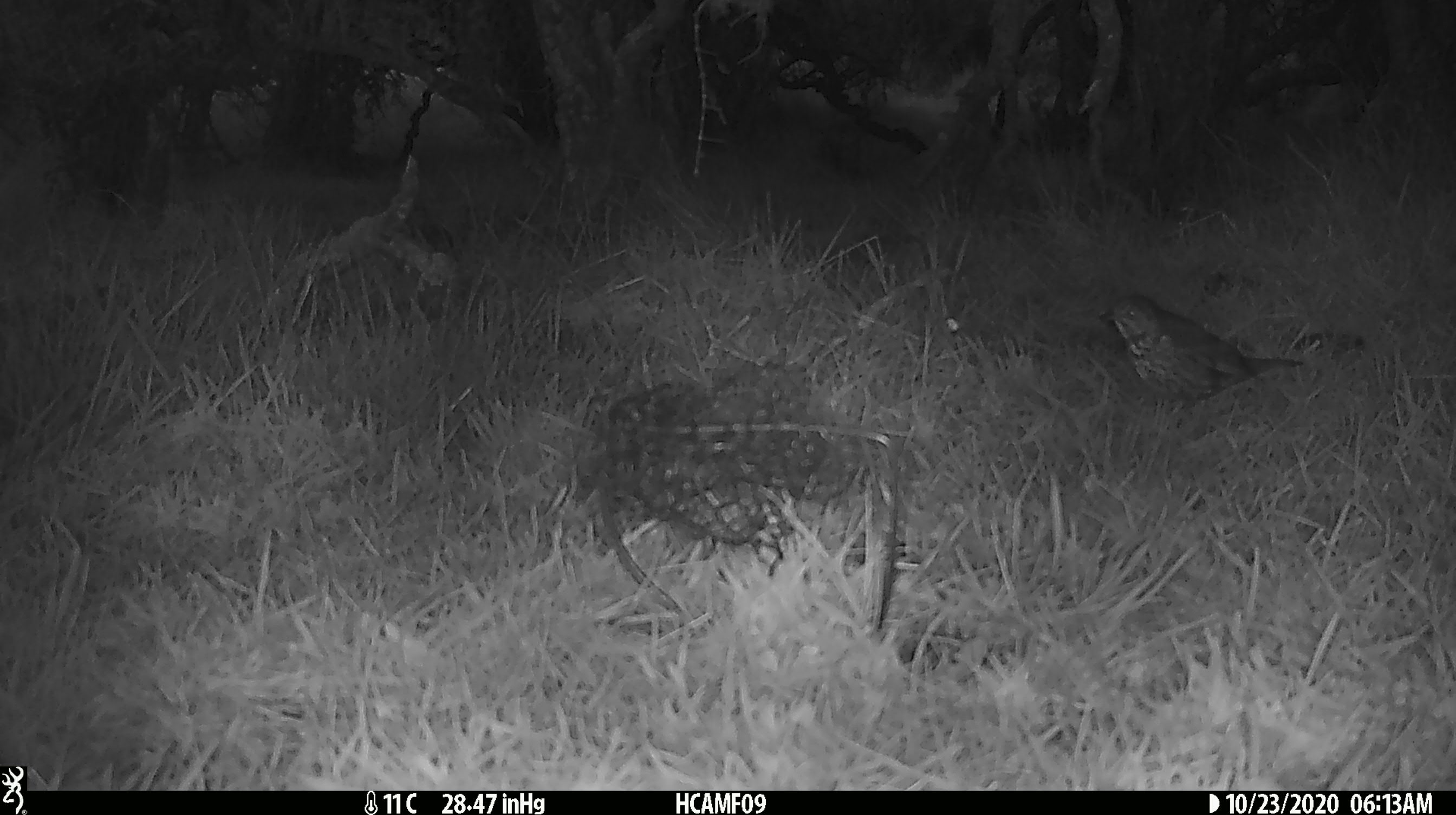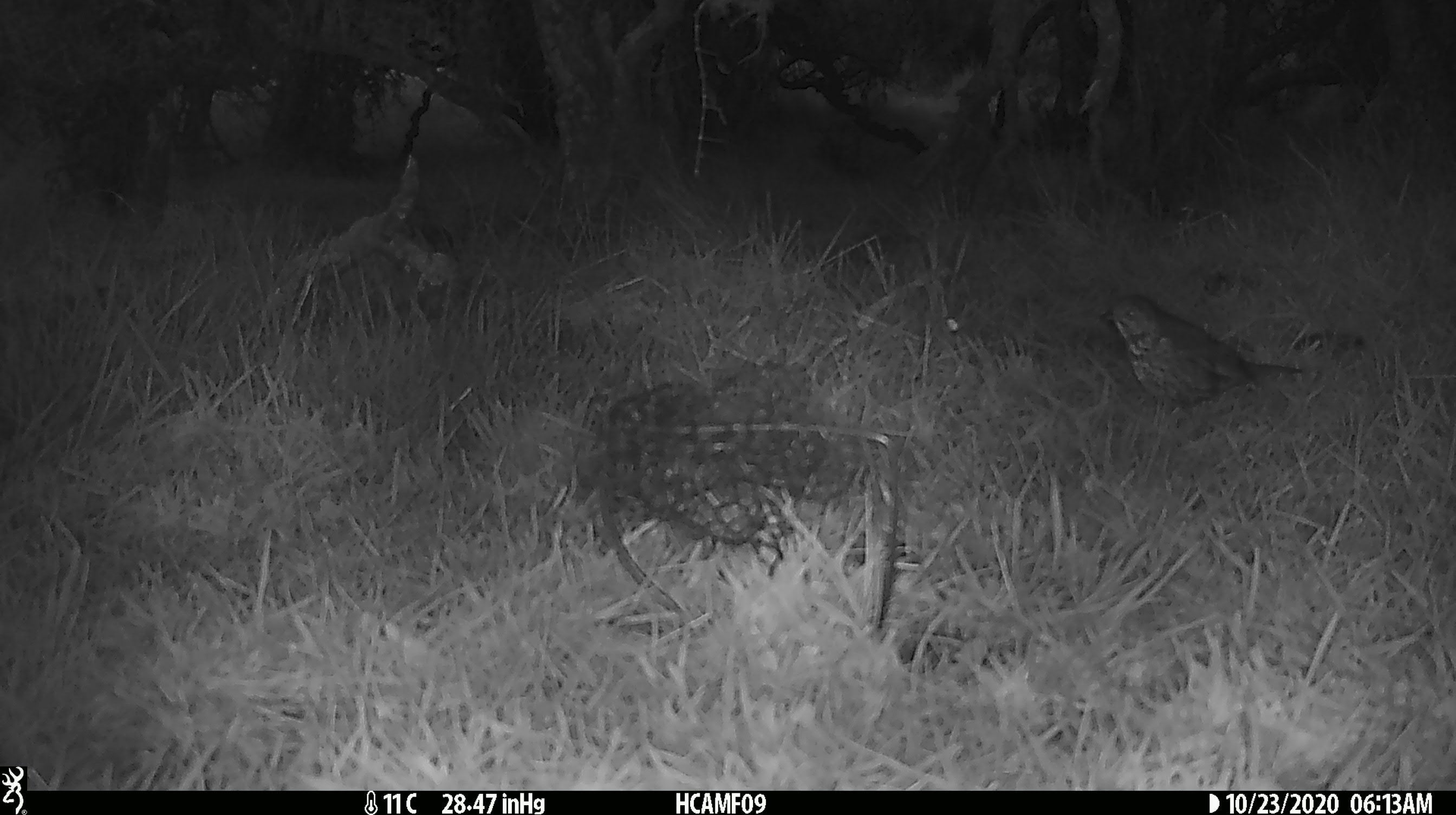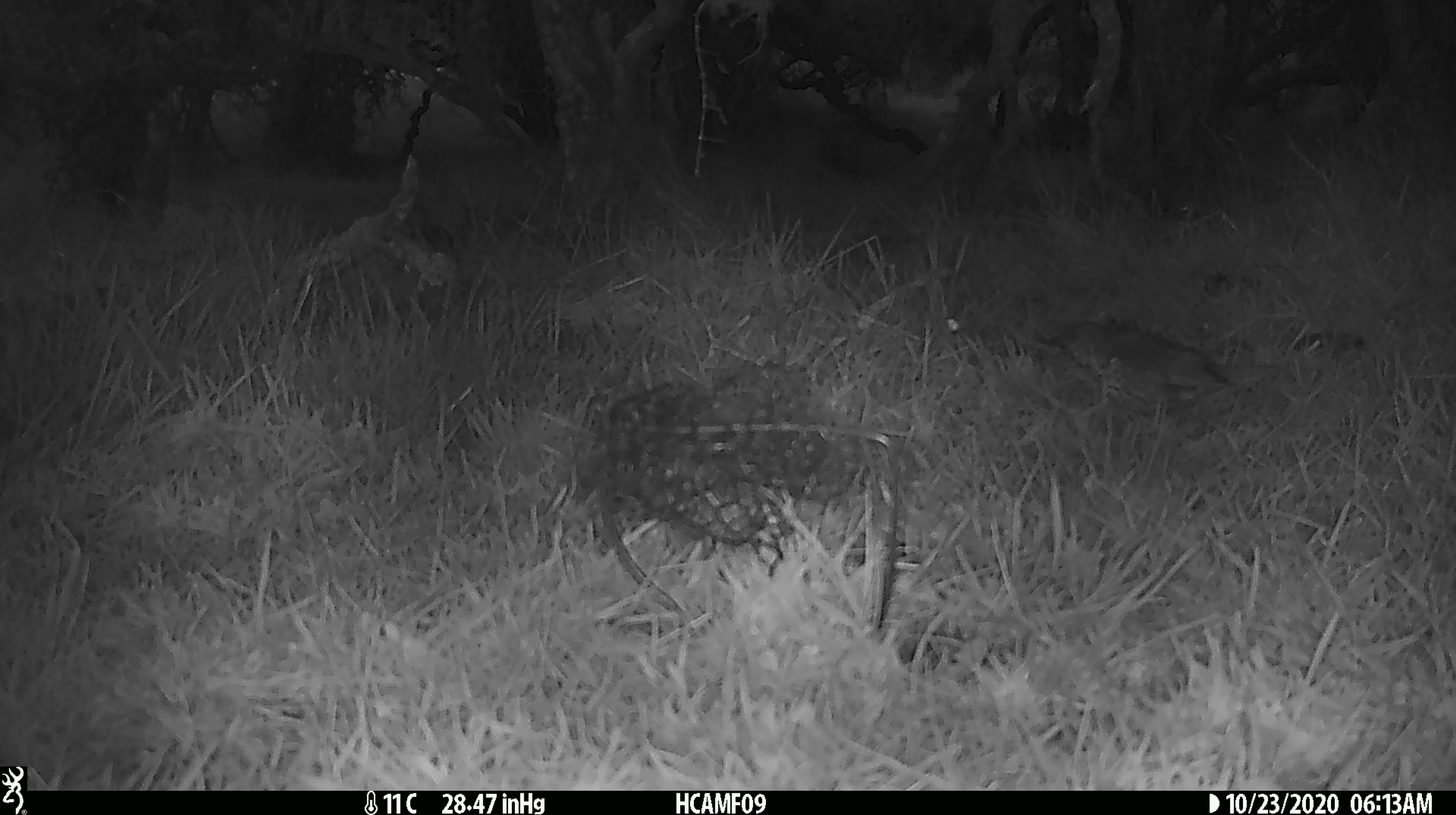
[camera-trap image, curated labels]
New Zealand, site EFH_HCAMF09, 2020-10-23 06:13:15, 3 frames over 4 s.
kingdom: Animalia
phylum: Chordata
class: Aves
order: Passeriformes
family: Turdidae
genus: Turdus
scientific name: Turdus philomelos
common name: song thrush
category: thrush